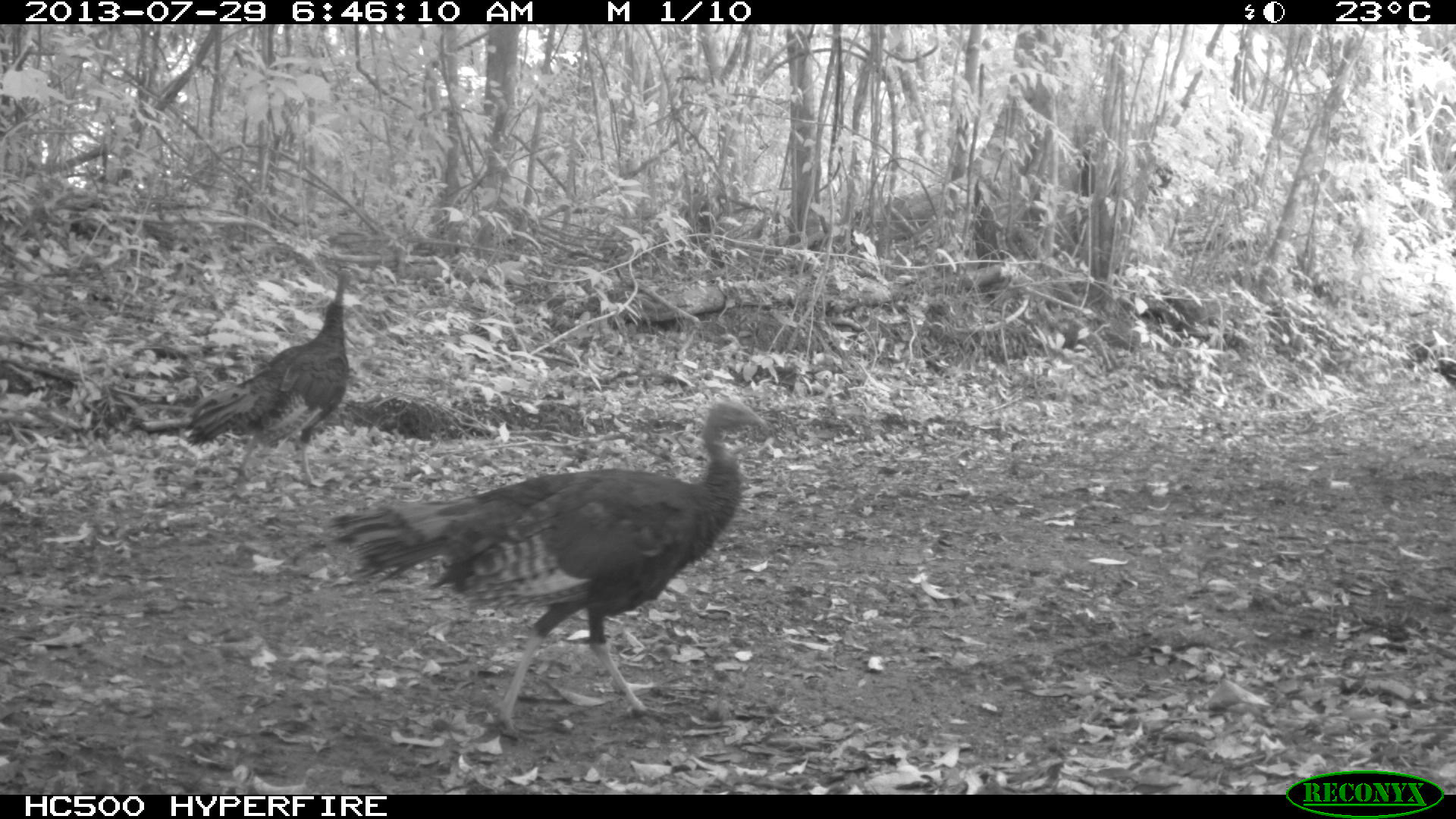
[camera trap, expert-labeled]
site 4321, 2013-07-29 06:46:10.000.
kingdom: Animalia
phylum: Chordata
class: Aves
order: Galliformes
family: Phasianidae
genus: Meleagris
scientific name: Meleagris ocellata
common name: ocellated turkey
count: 3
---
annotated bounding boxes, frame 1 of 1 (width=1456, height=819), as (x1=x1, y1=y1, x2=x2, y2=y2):
meleagris ocellata: (x1=327, y1=397, x2=770, y2=741); (x1=184, y1=266, x2=352, y2=487)